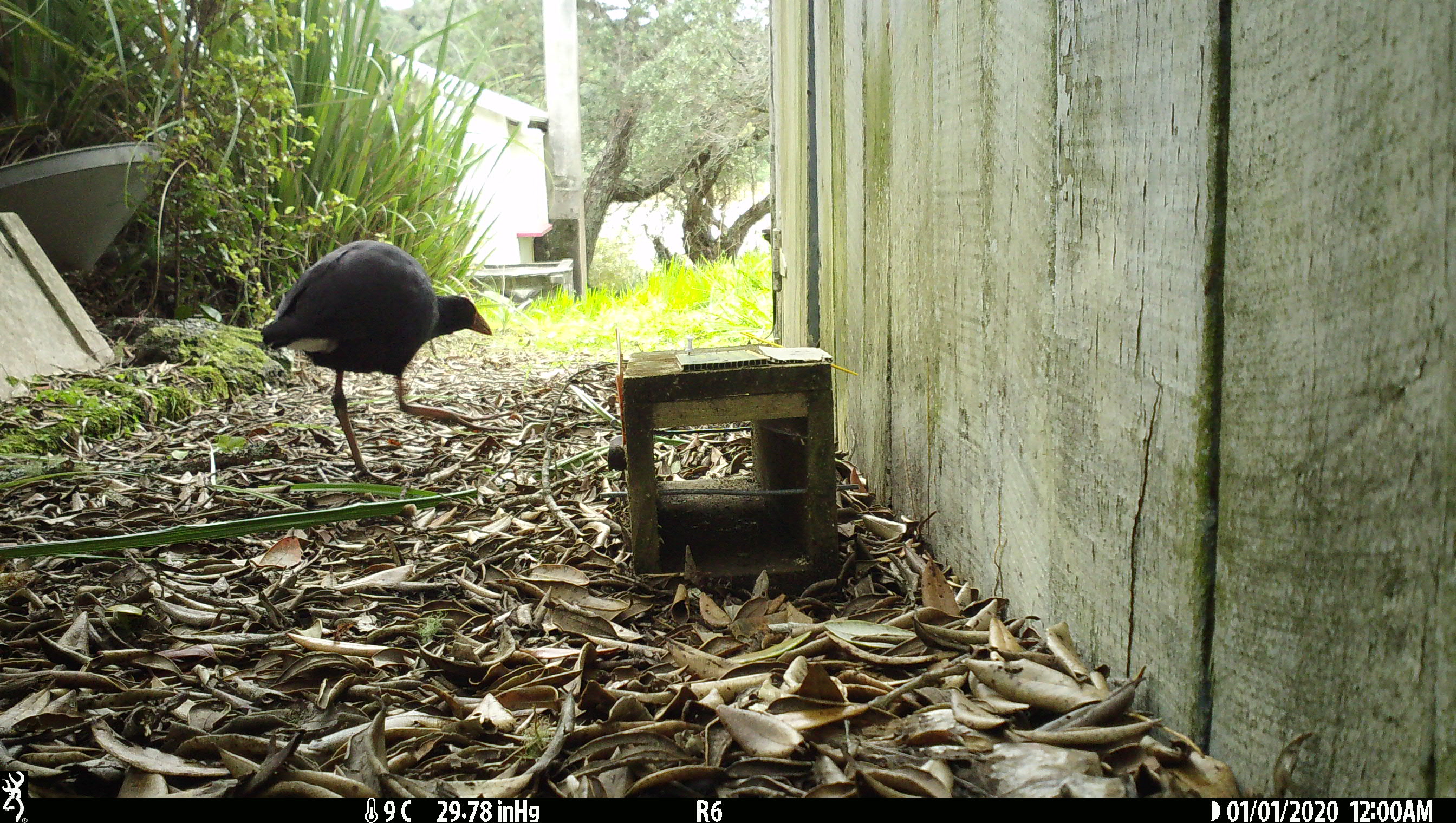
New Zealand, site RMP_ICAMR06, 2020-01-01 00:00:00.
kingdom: Animalia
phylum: Chordata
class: Aves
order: Gruiformes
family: Rallidae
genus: Porphyrio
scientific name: Porphyrio melanotus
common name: australasian swamphen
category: pukeko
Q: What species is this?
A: Pukeko (australasian swamphen) (Porphyrio melanotus).